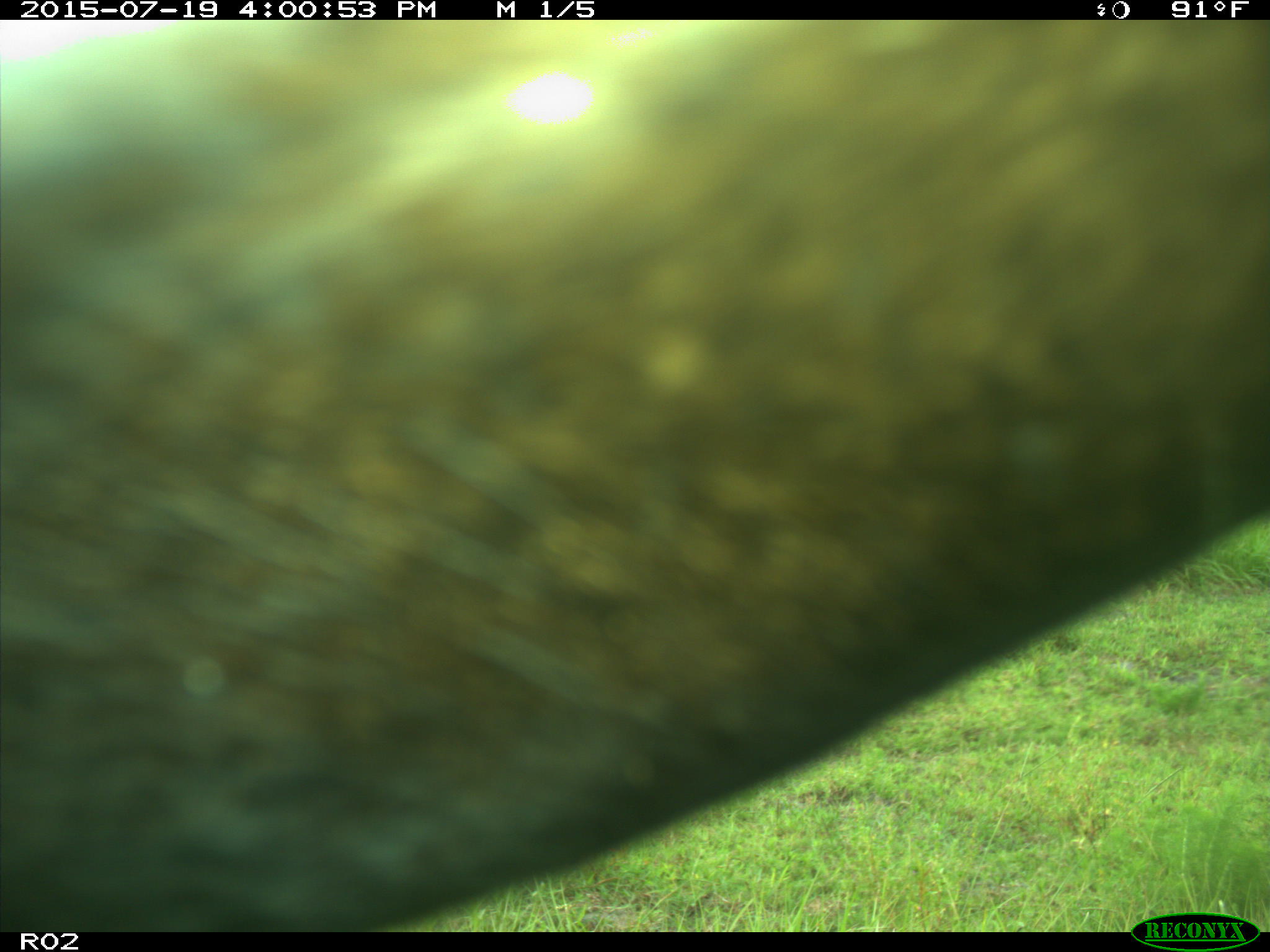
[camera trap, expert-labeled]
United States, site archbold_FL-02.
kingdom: Animalia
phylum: Chordata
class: Mammalia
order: Artiodactyla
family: Bovidae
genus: Bos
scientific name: Bos taurus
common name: domestic cow